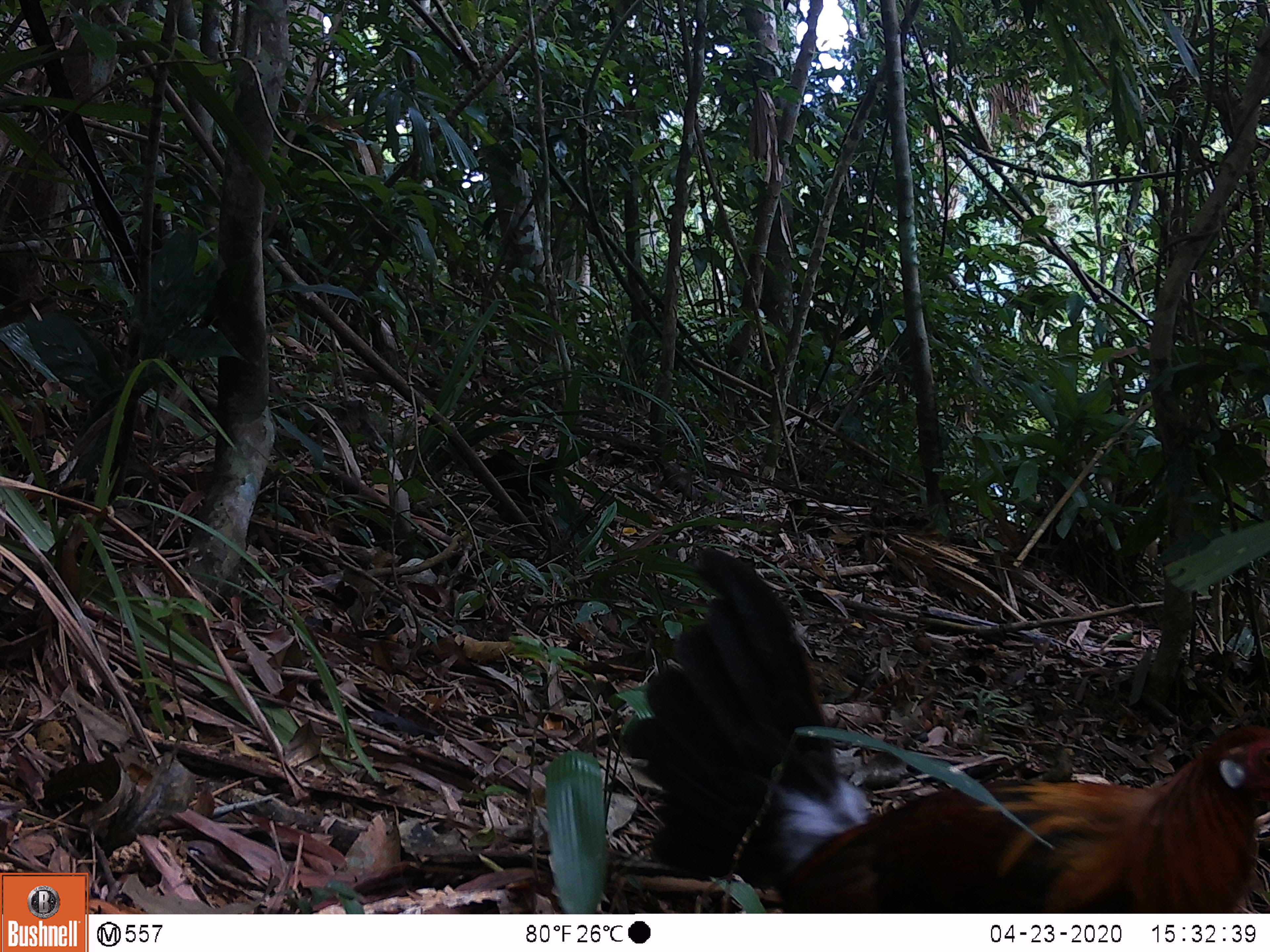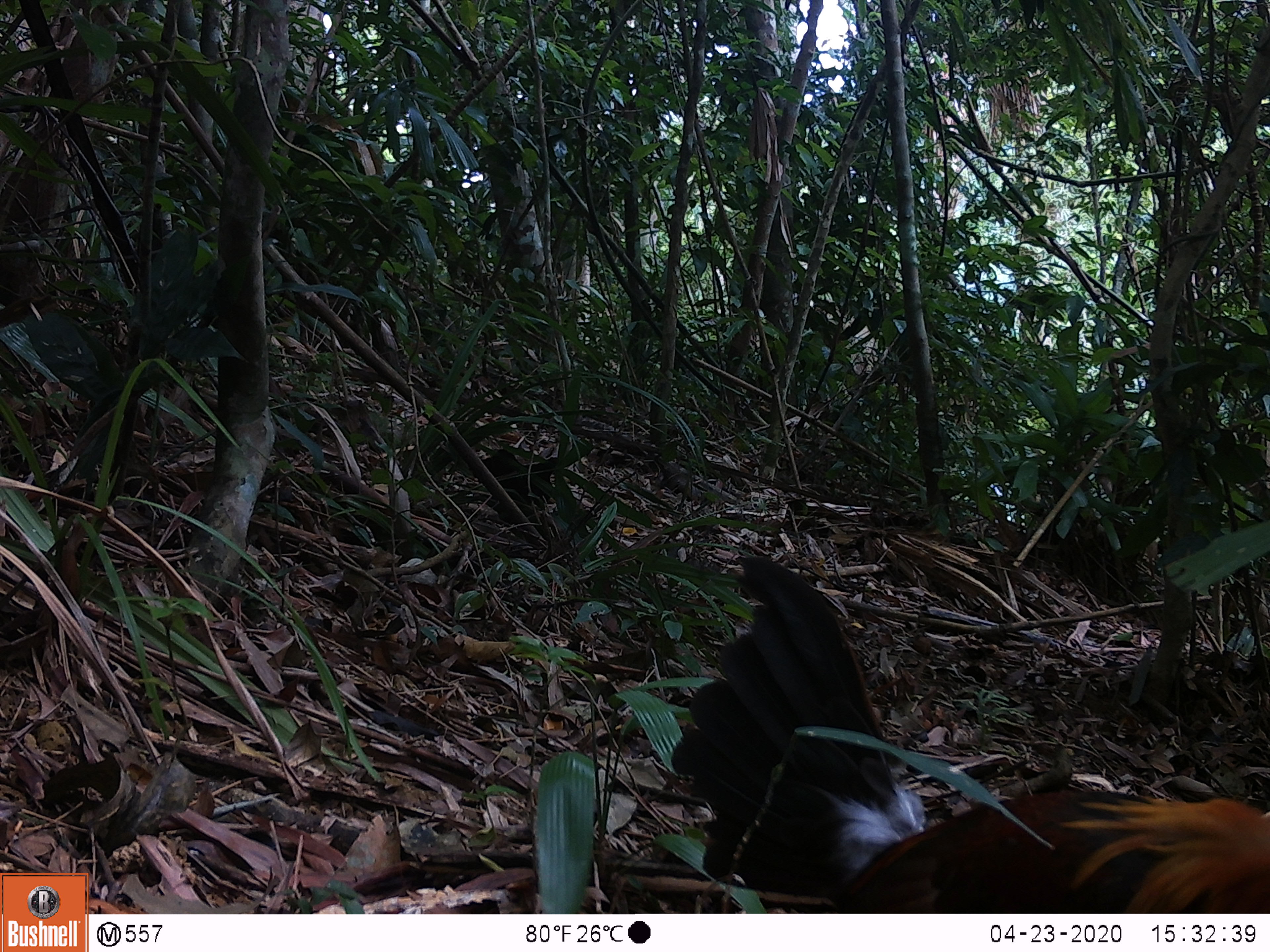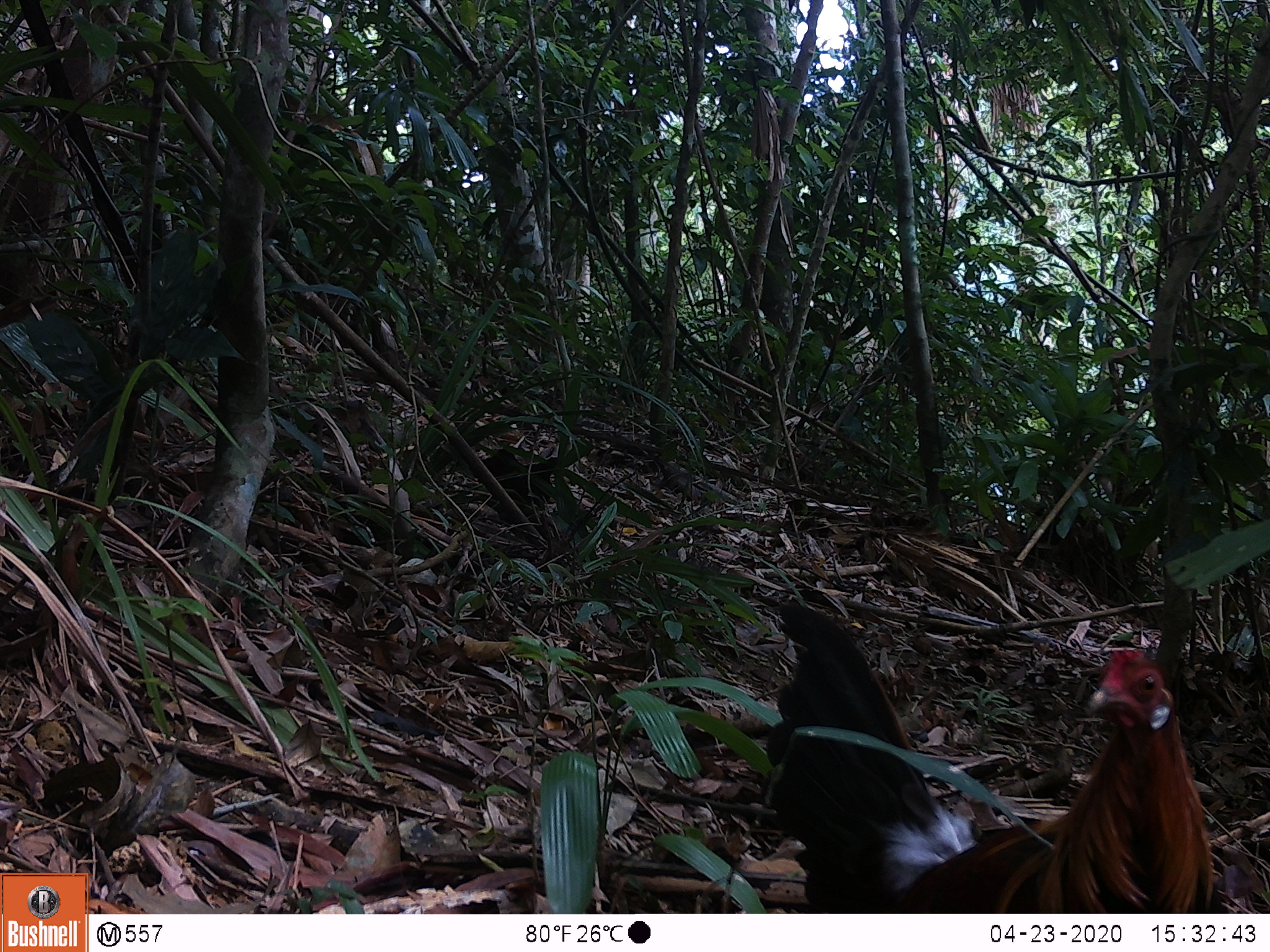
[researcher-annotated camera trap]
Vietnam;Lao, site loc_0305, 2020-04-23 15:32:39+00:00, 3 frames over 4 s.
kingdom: Animalia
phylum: Chordata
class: Aves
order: Galliformes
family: Phasianidae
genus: Gallus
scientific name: Gallus gallus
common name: red junglefowl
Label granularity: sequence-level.